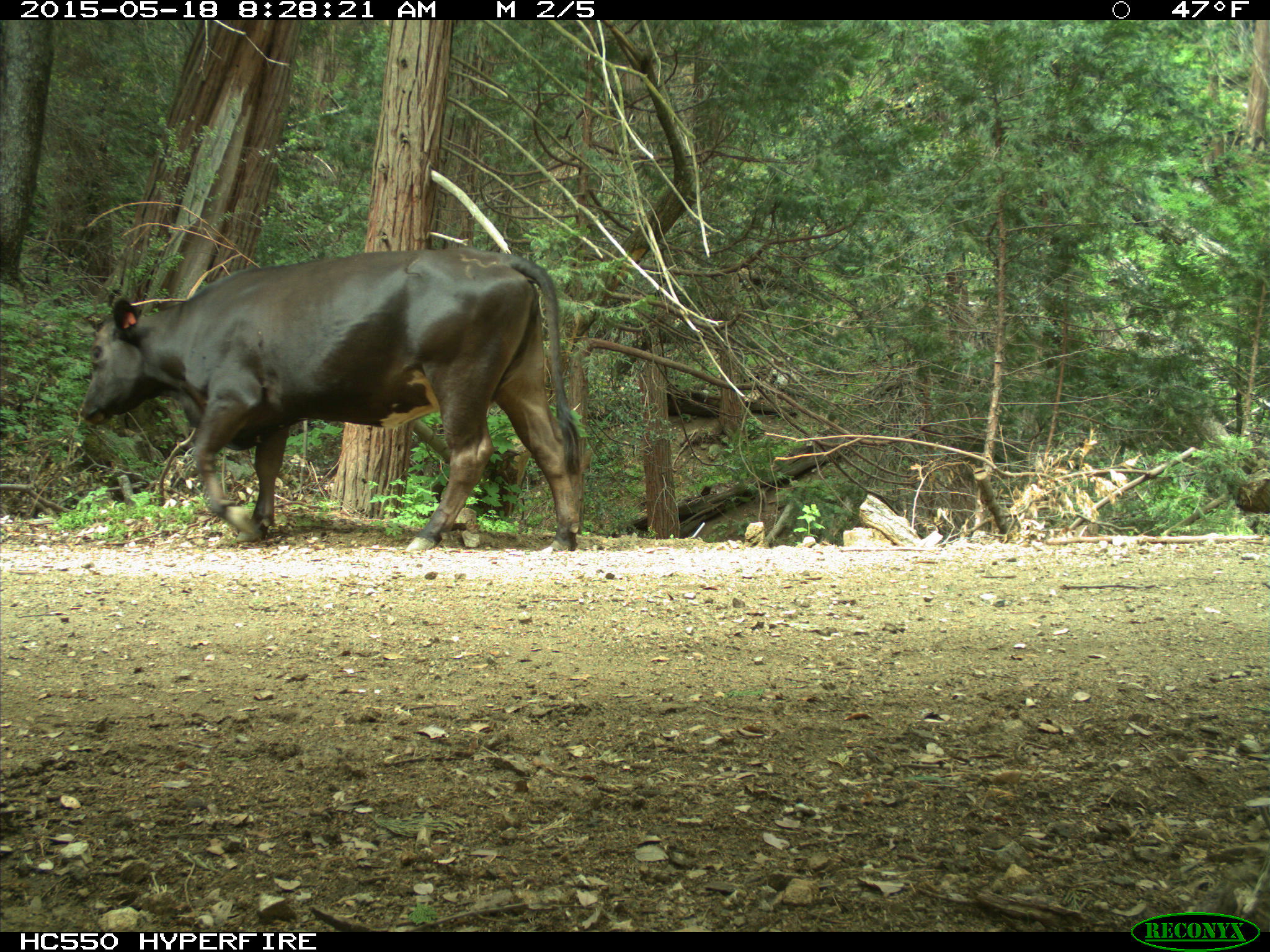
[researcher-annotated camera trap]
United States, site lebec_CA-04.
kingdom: Animalia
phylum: Chordata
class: Mammalia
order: Artiodactyla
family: Bovidae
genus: Bos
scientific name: Bos taurus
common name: domestic cow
Bos taurus (domestic cow).